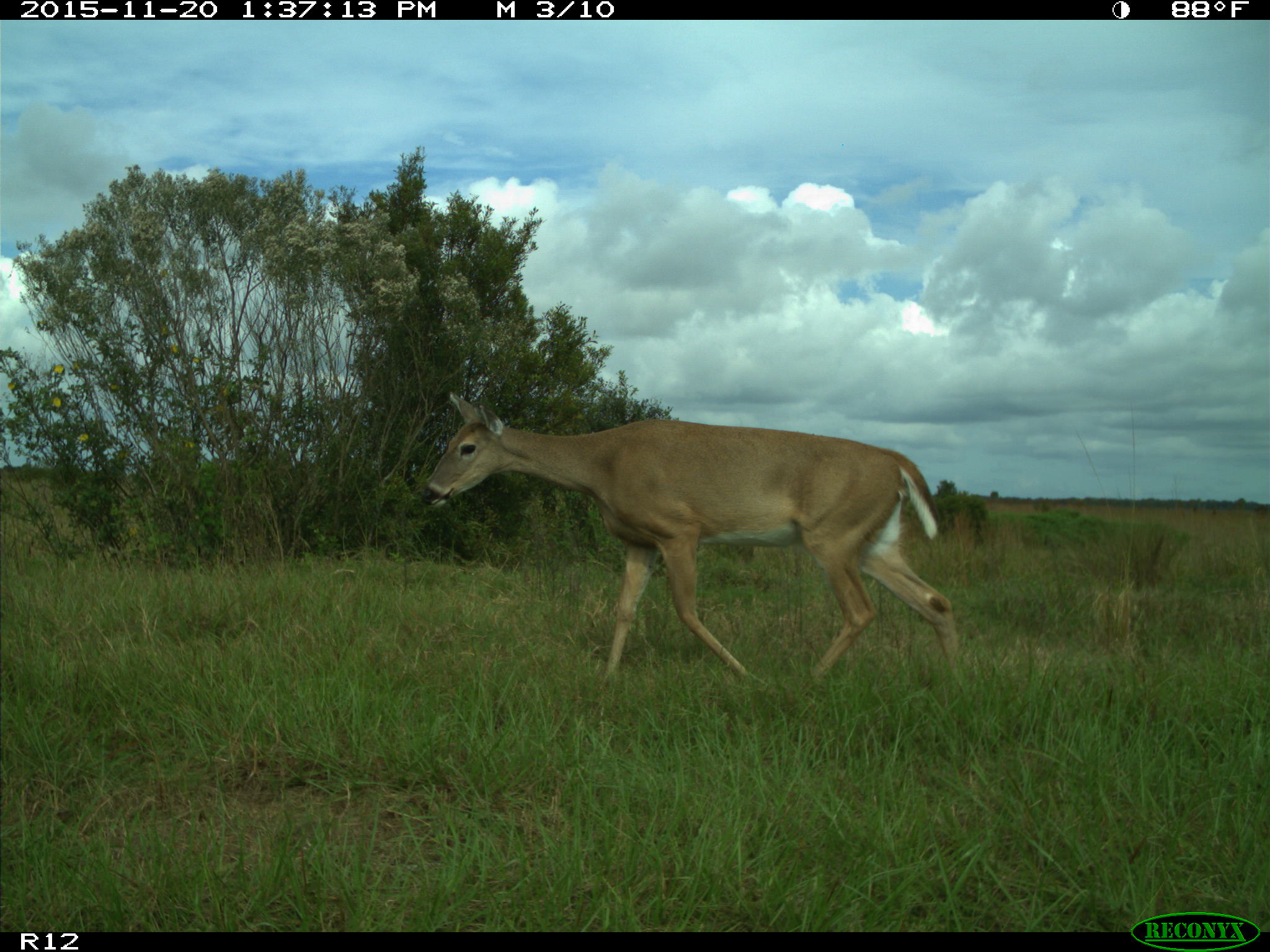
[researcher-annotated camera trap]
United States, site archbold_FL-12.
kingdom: Animalia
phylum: Chordata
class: Mammalia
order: Artiodactyla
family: Cervidae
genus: Odocoileus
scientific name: Odocoileus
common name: deer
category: unidentified deer